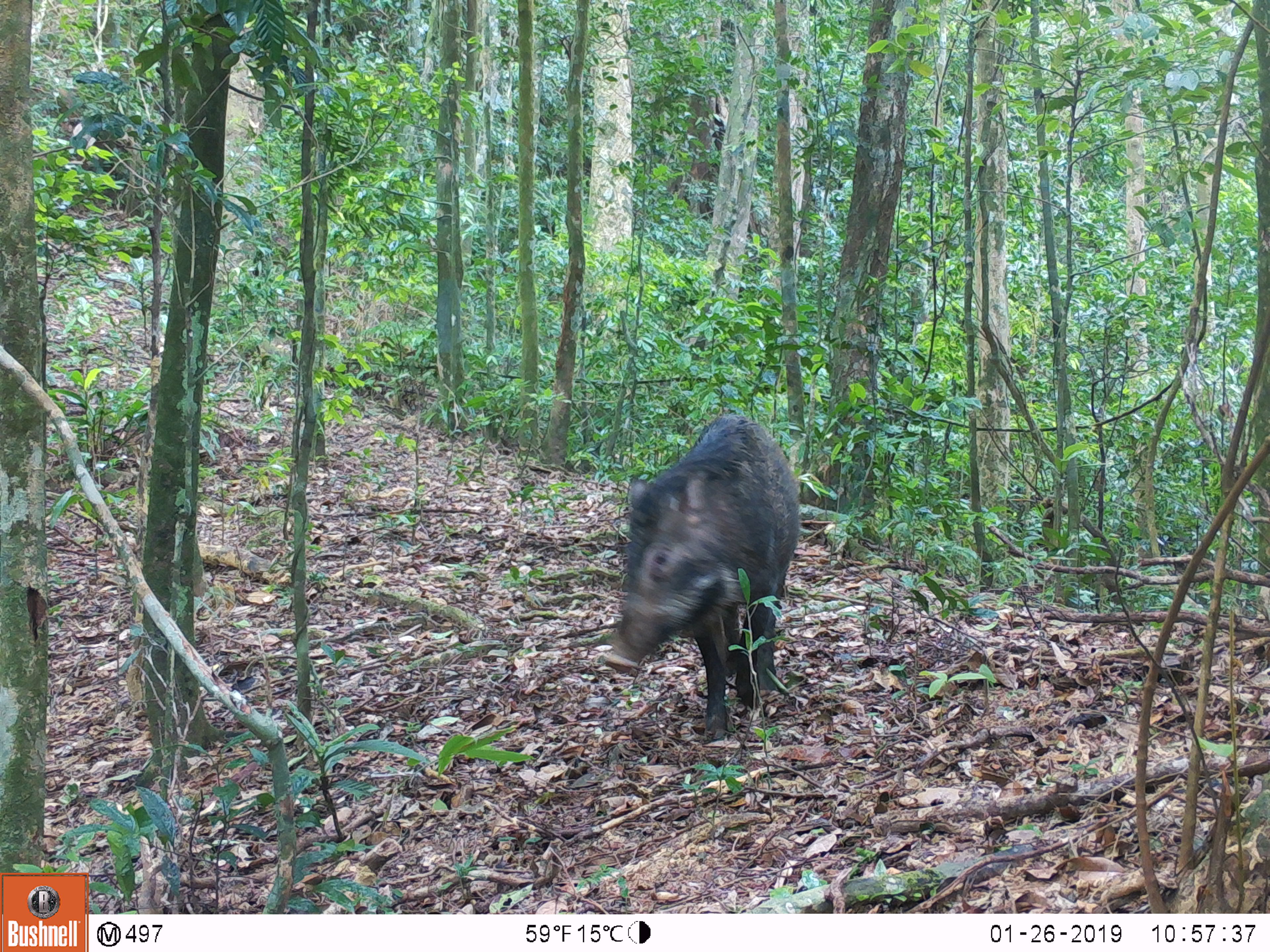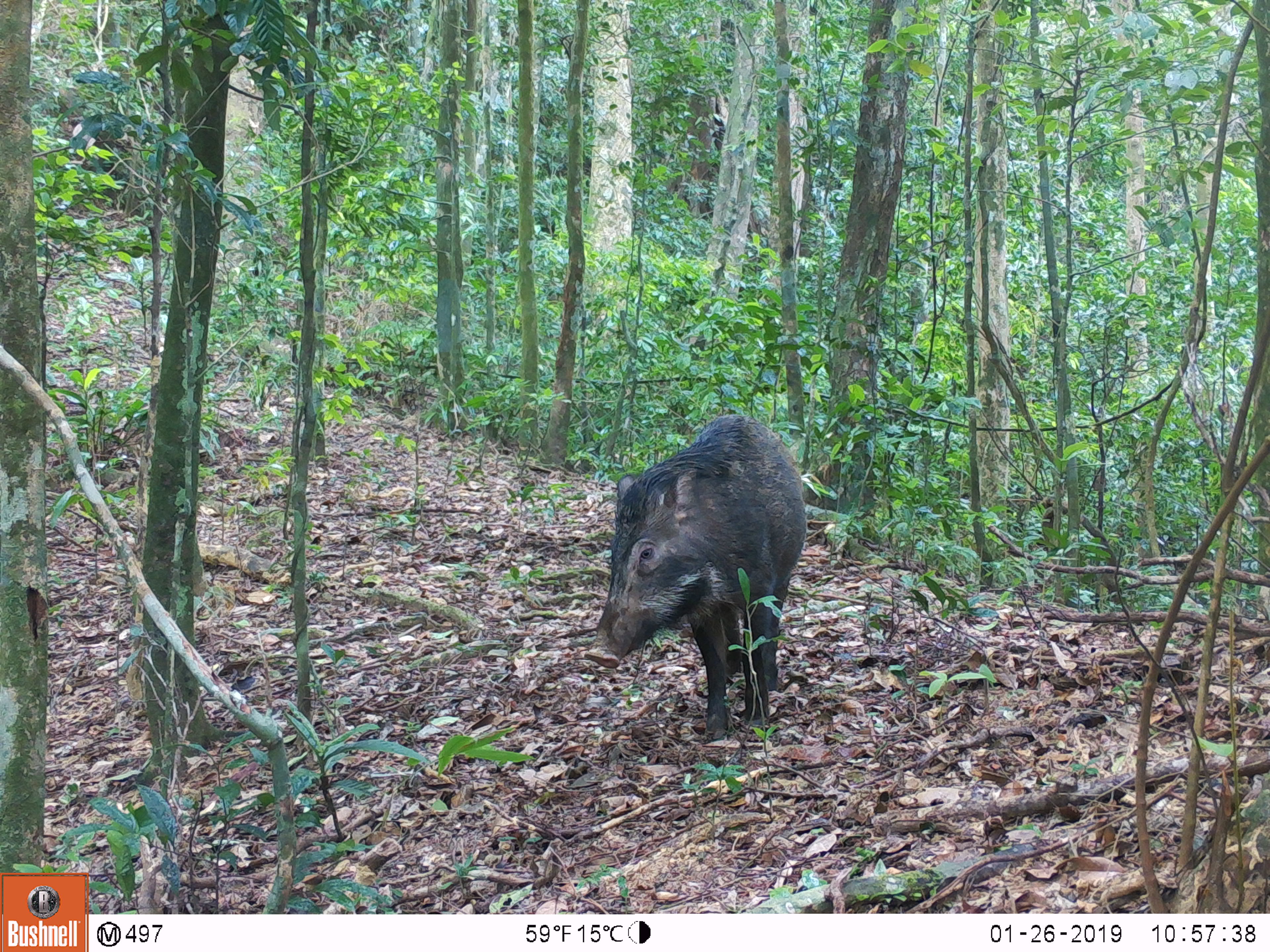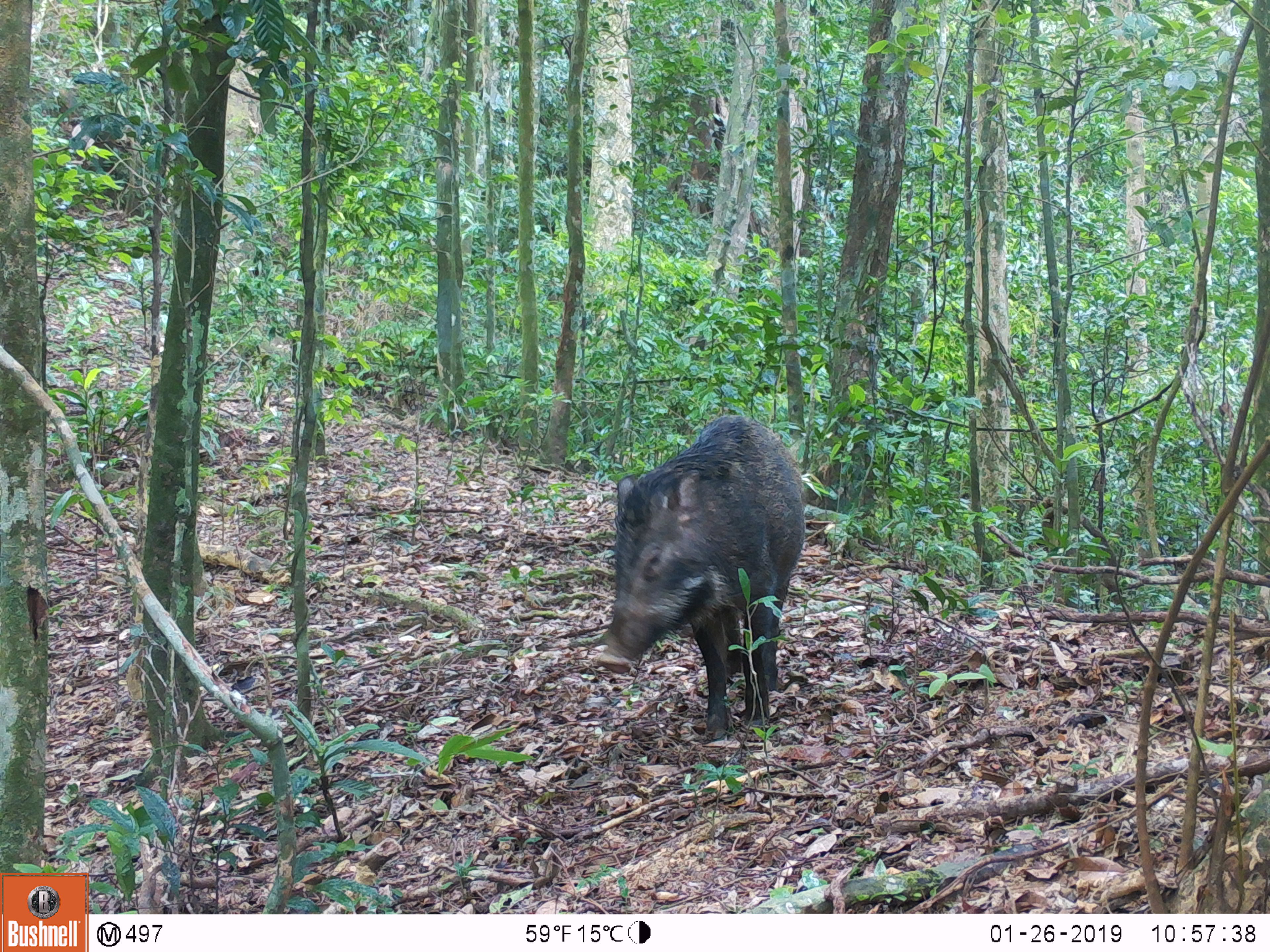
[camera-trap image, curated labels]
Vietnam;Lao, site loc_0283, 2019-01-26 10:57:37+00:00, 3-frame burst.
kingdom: Animalia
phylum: Chordata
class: Mammalia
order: Artiodactyla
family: Suidae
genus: Sus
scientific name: Sus scrofa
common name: eurasian wild pig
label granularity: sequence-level